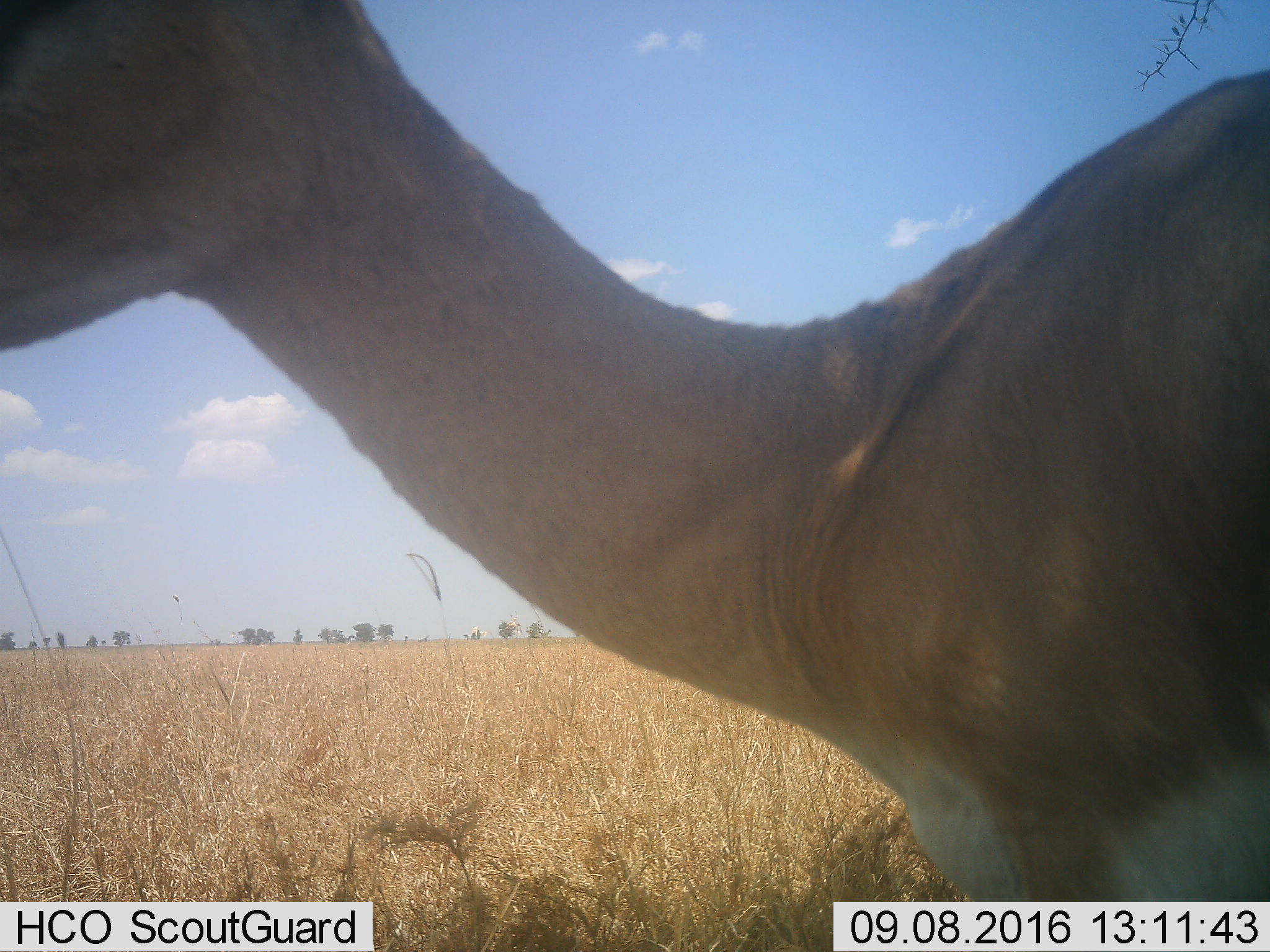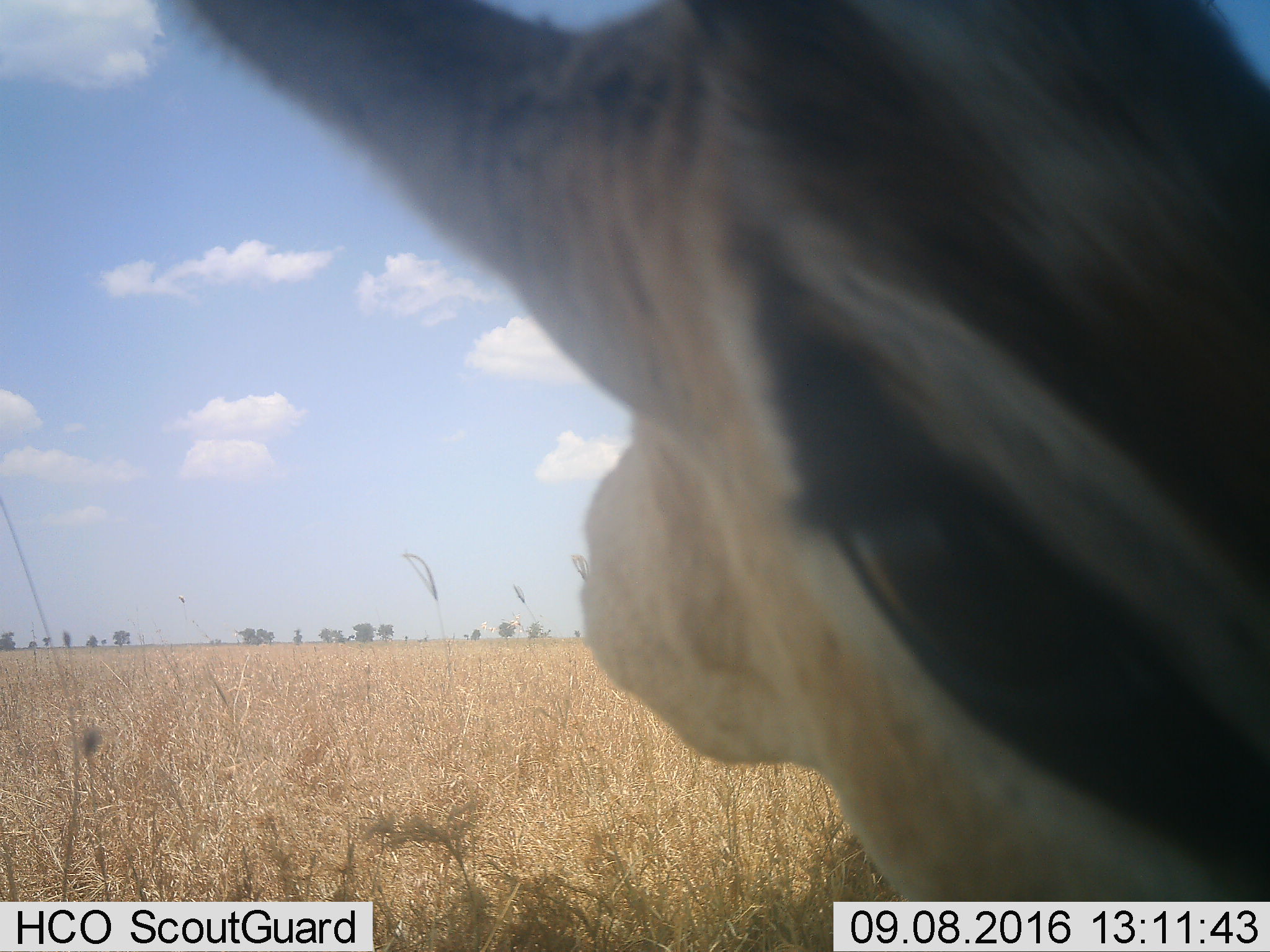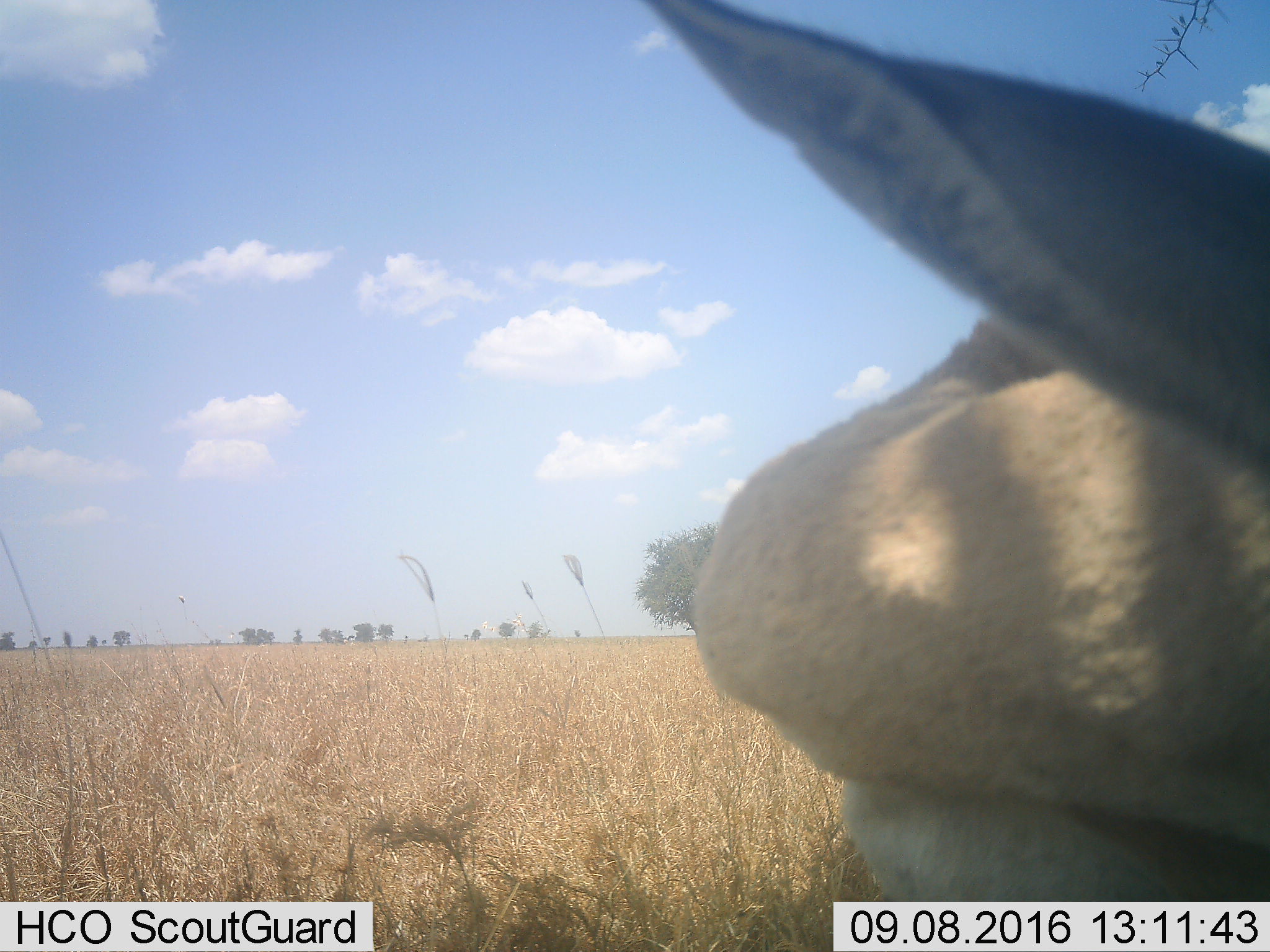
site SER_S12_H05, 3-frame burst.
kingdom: Animalia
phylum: Chordata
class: Mammalia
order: Artiodactyla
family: Bovidae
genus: Nanger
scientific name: Nanger granti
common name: grant's gazelle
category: gazellegrants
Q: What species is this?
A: Gazellegrants (grant's gazelle) (Nanger granti).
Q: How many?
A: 1.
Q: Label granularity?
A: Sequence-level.